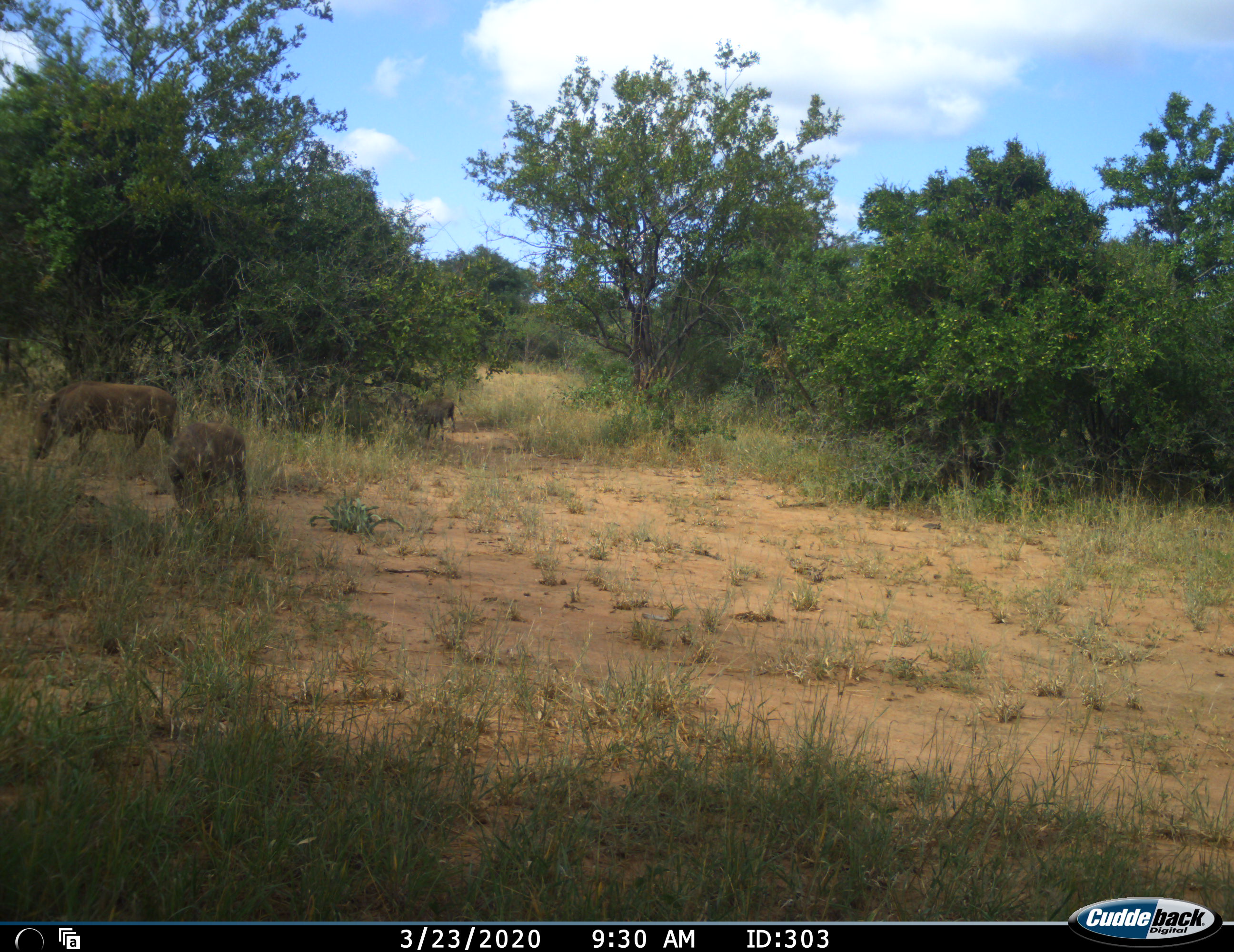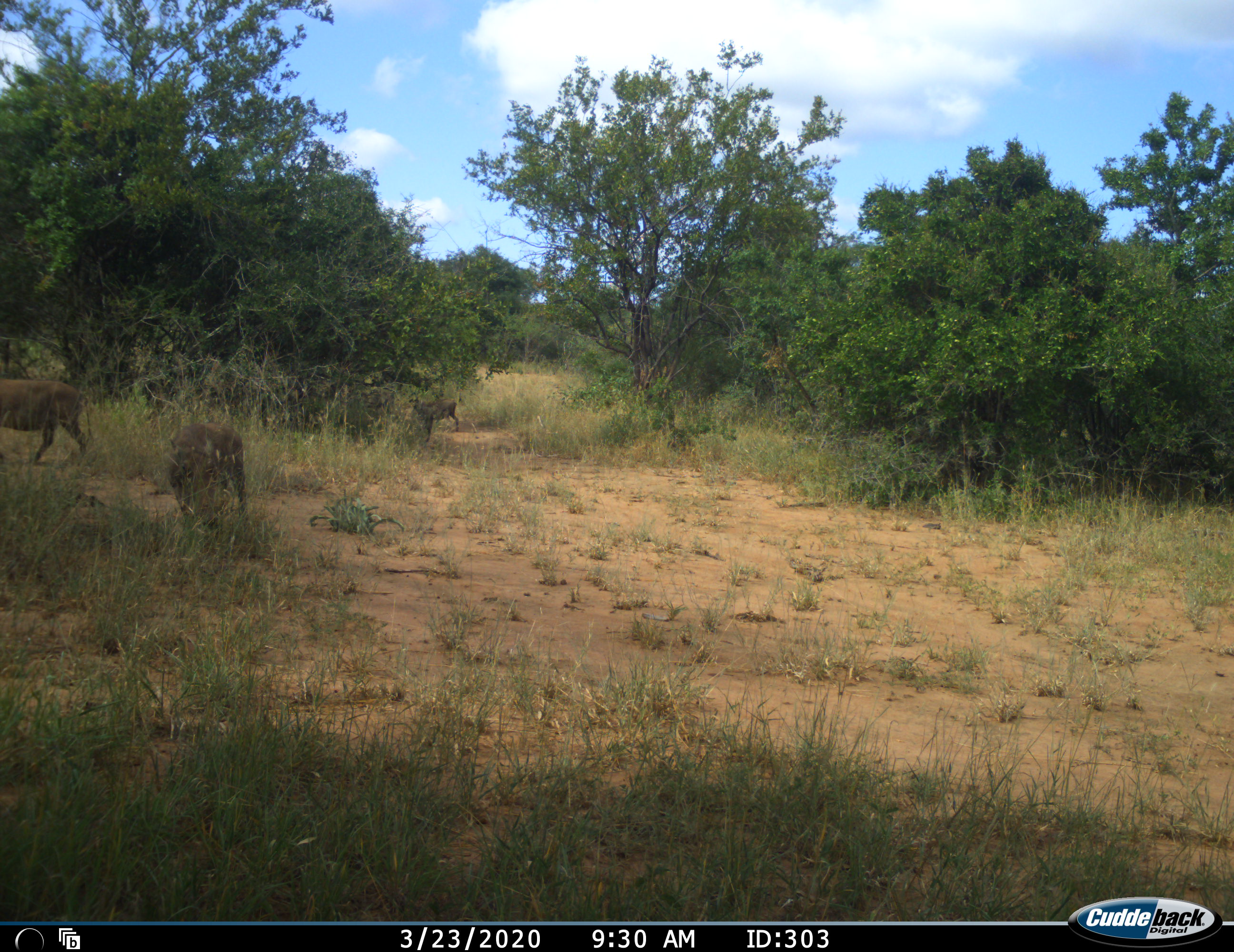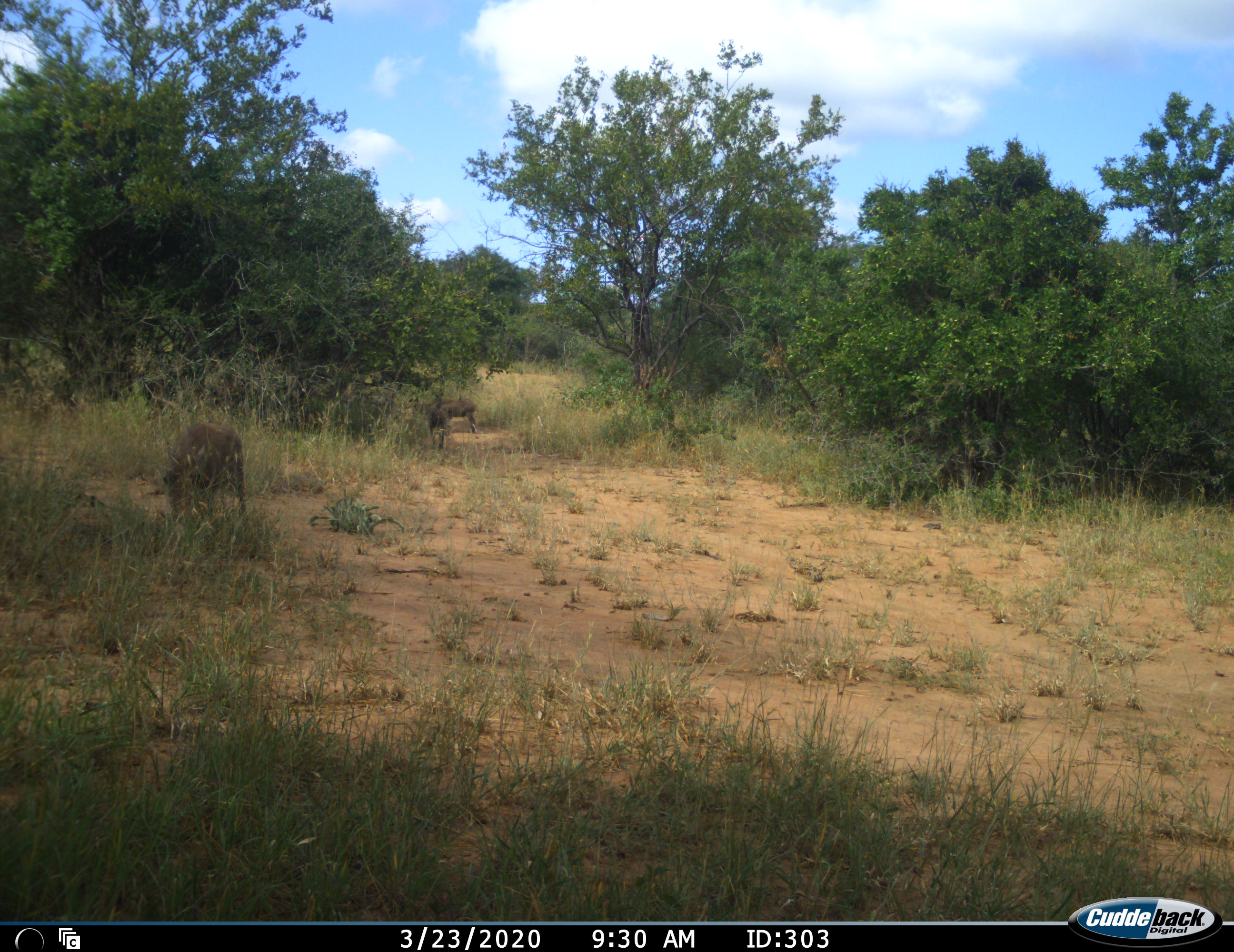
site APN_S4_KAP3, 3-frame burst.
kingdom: Animalia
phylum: Chordata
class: Mammalia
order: Artiodactyla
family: Suidae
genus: Phacochoerus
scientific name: Phacochoerus africanus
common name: warthog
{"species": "warthog (Phacochoerus africanus)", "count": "4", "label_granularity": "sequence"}